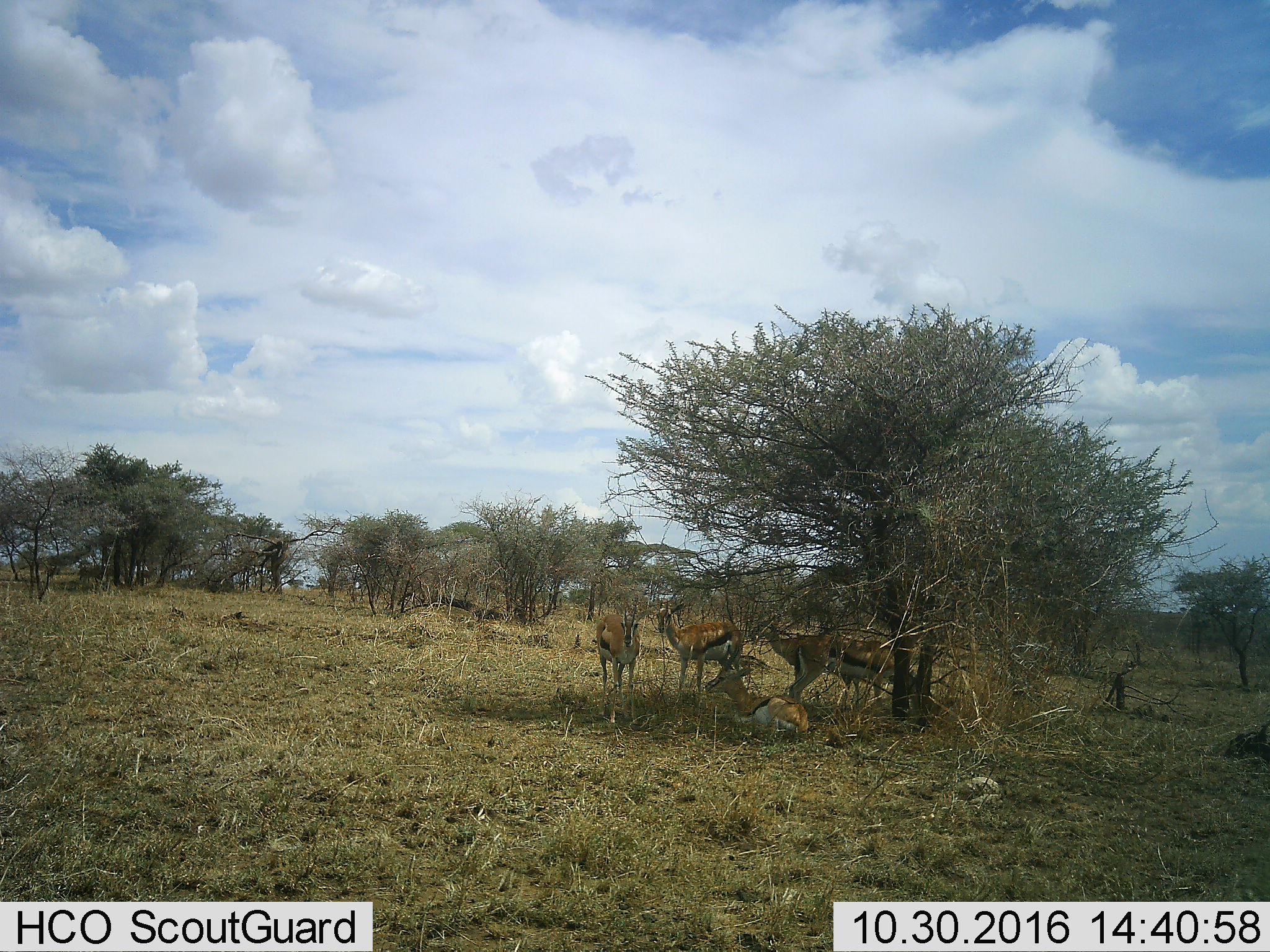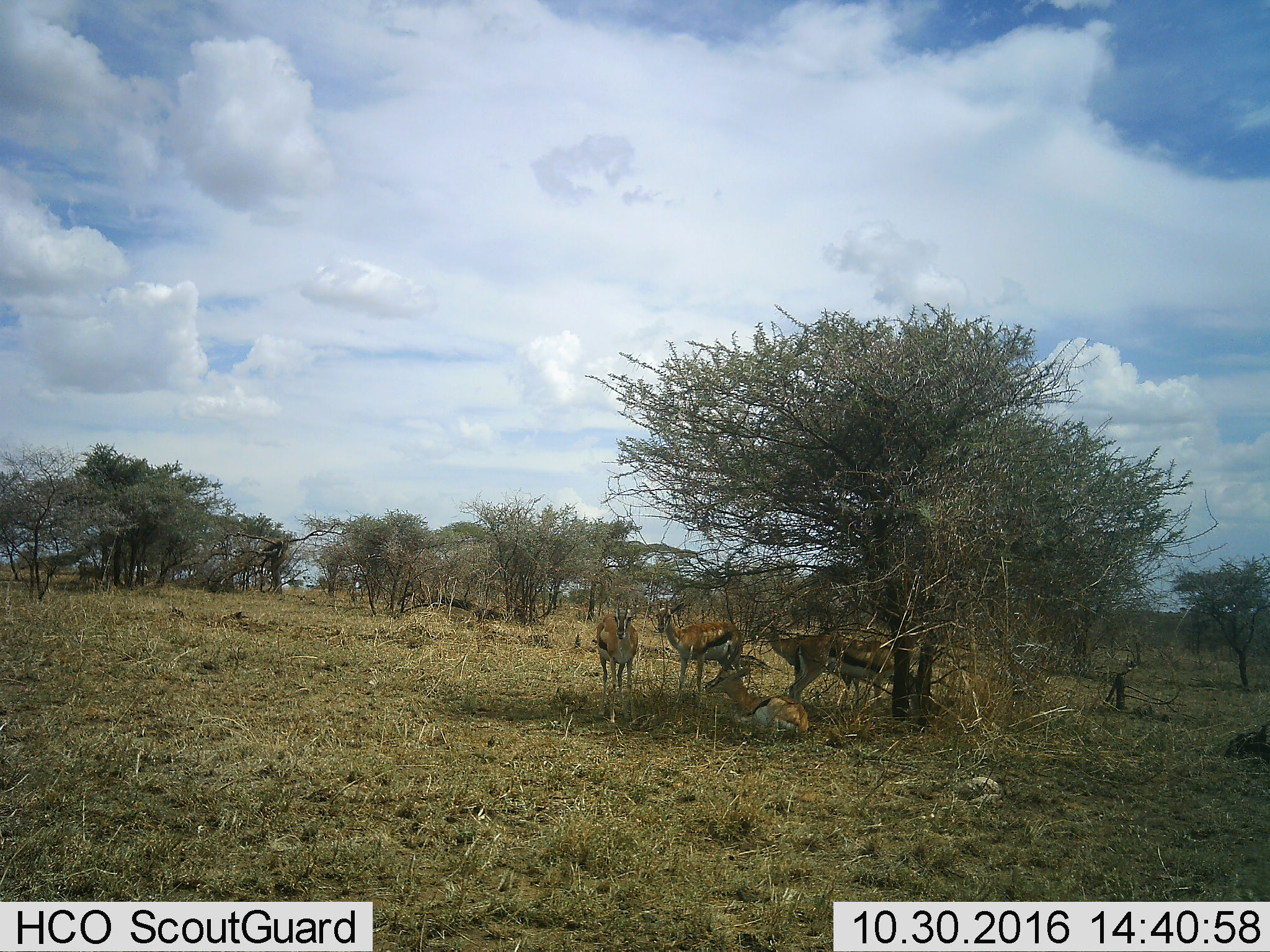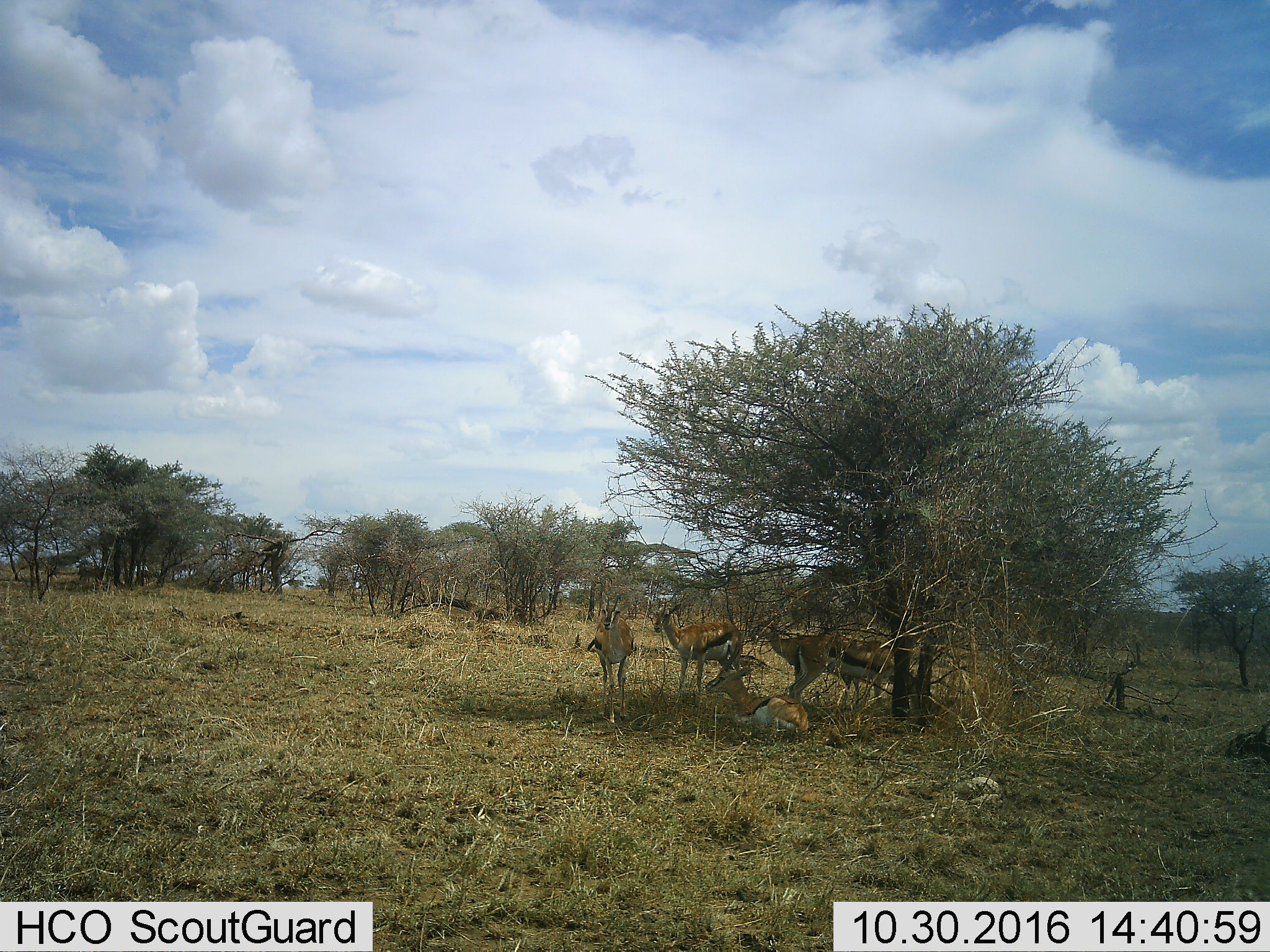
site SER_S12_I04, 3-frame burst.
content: unidentified animal